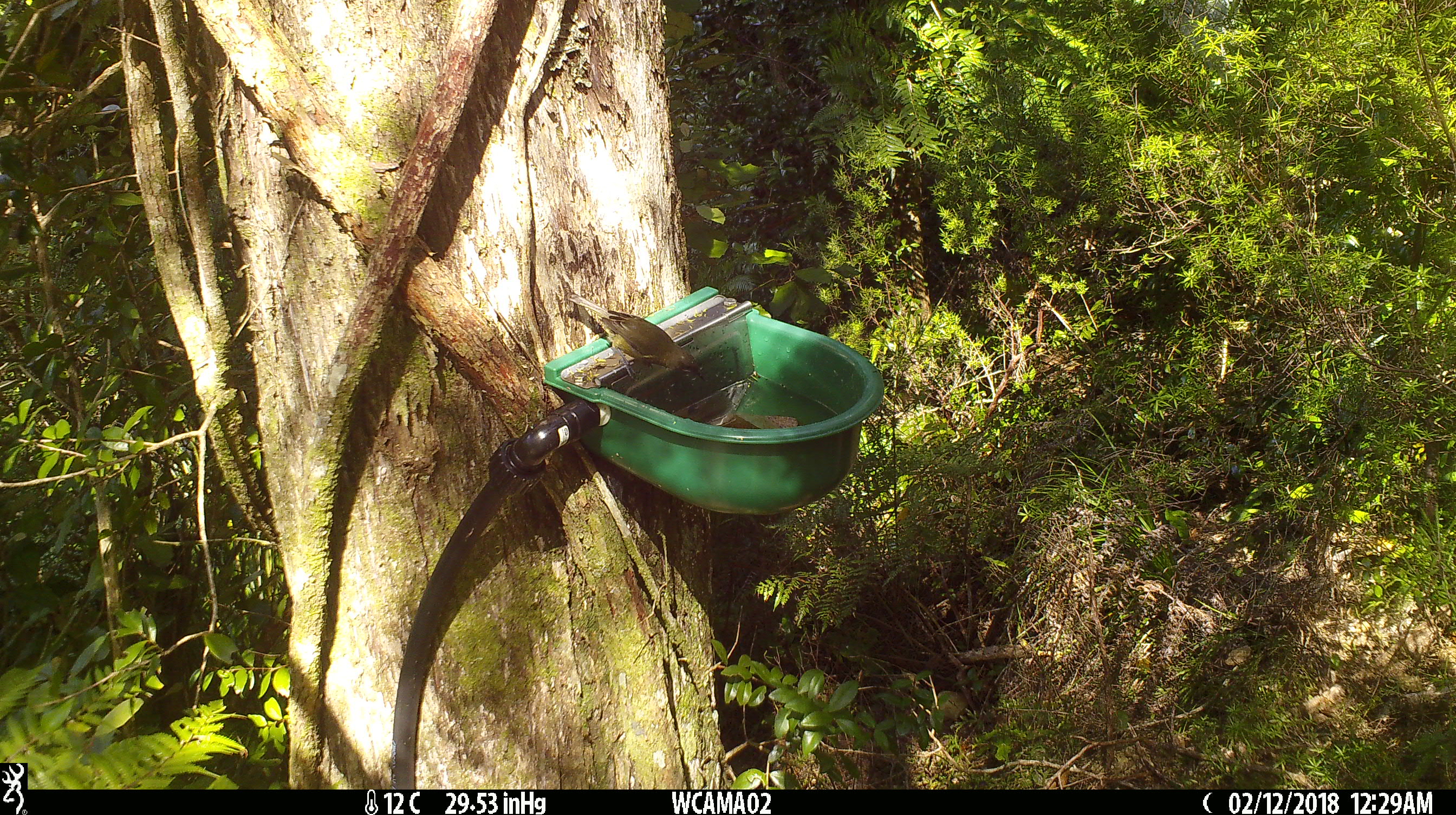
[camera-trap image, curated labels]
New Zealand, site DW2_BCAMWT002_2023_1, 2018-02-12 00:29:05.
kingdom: Animalia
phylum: Chordata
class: Aves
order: Passeriformes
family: Meliphagidae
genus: Anthornis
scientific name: Anthornis melanura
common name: new zealand bellbird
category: bellbird